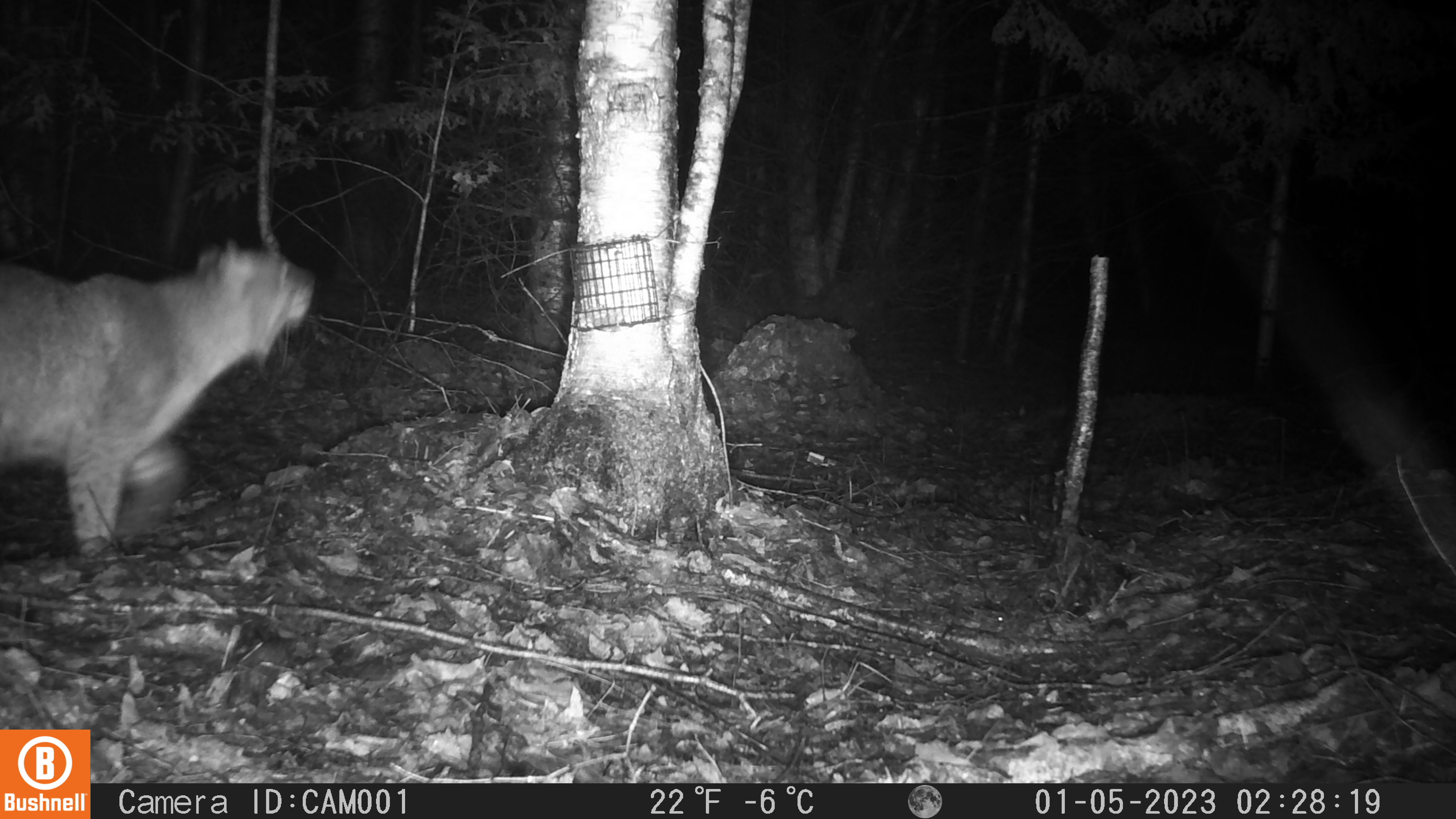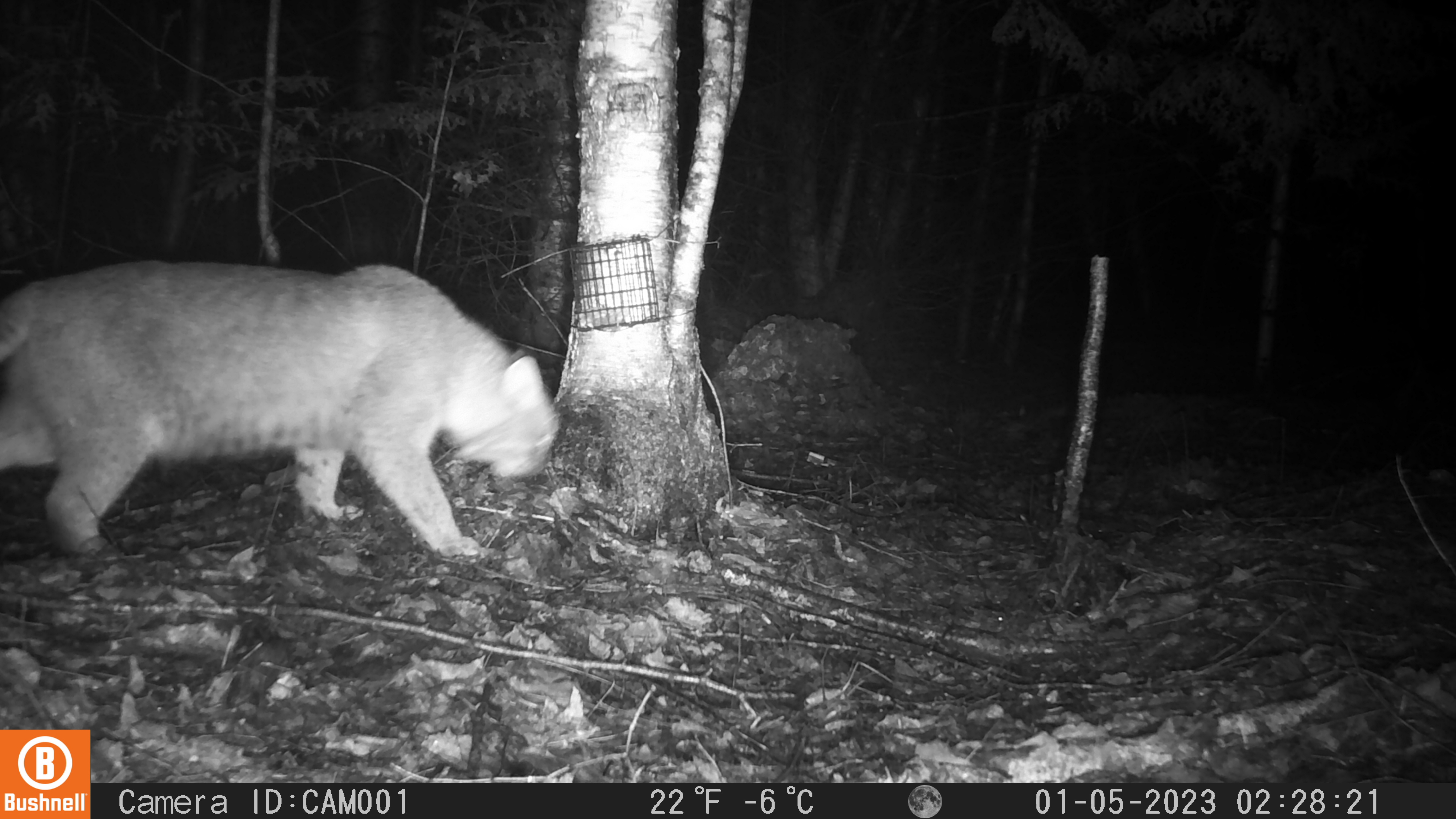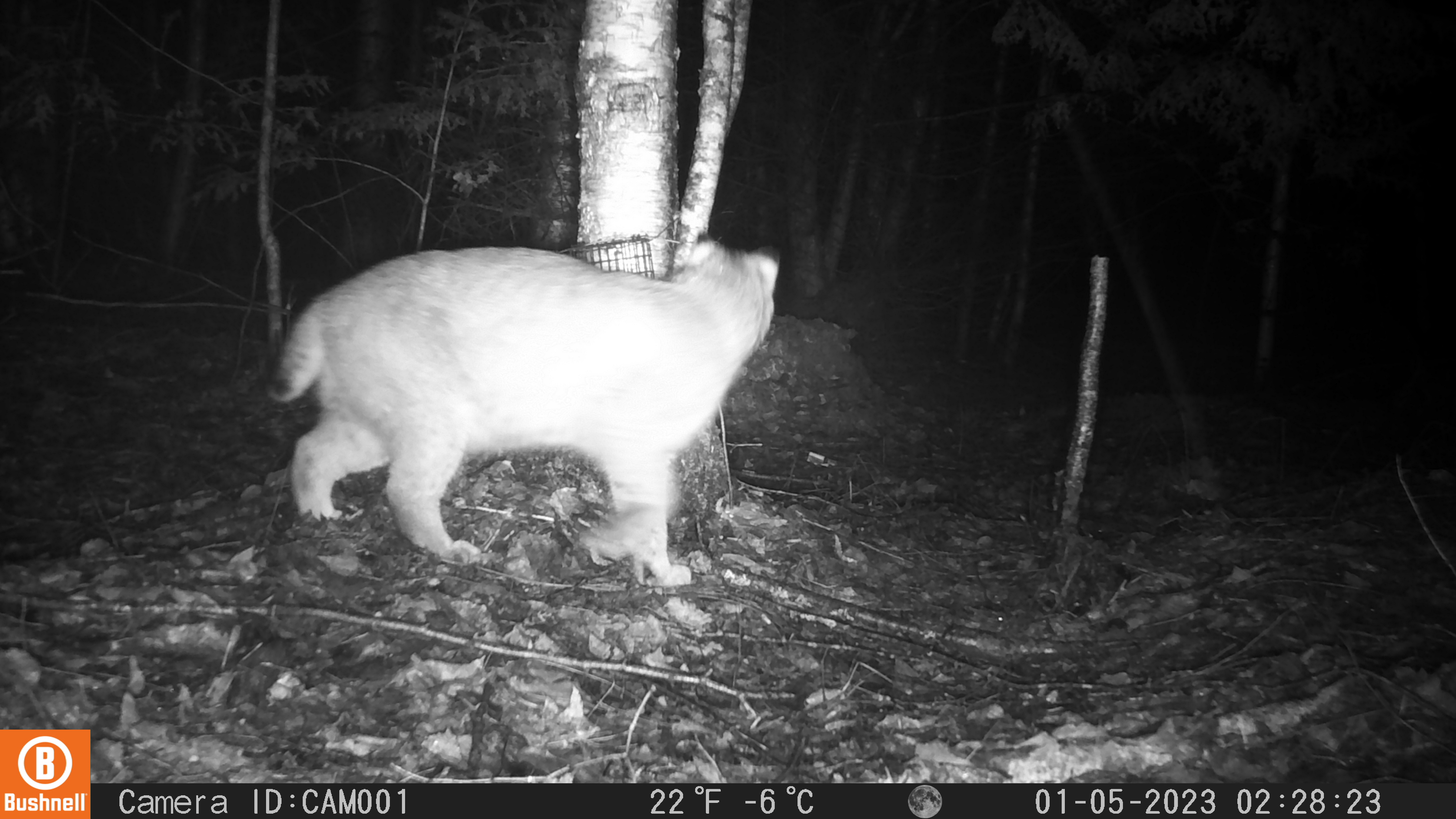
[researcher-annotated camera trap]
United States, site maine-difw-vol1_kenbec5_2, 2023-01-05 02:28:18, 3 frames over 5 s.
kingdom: Animalia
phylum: Chordata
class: Mammalia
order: Carnivora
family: Felidae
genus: Lynx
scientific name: Lynx rufus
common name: bobcat